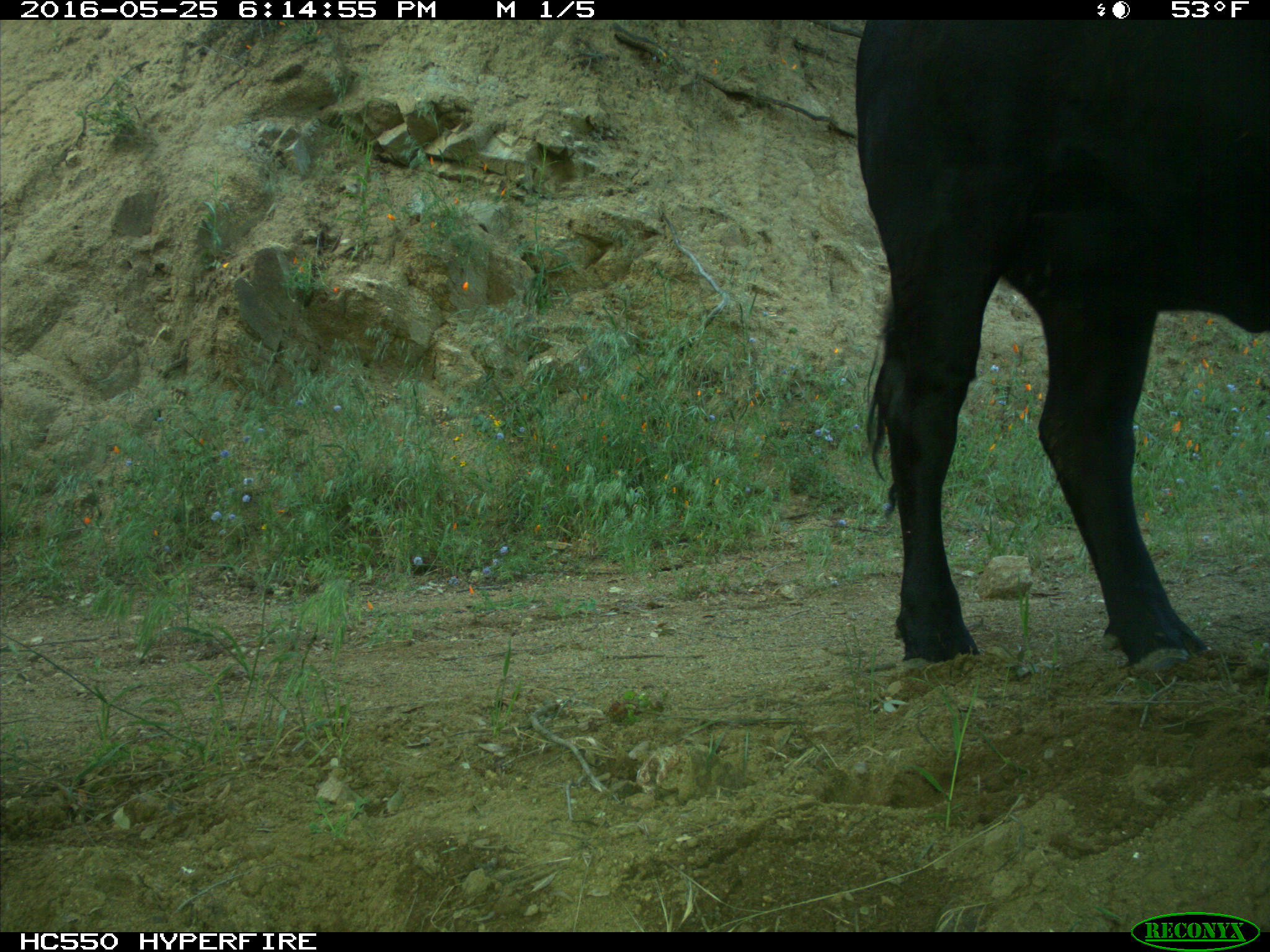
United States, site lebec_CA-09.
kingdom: Animalia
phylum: Chordata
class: Mammalia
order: Artiodactyla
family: Bovidae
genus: Bos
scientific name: Bos taurus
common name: domestic cow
Bos taurus (domestic cow).